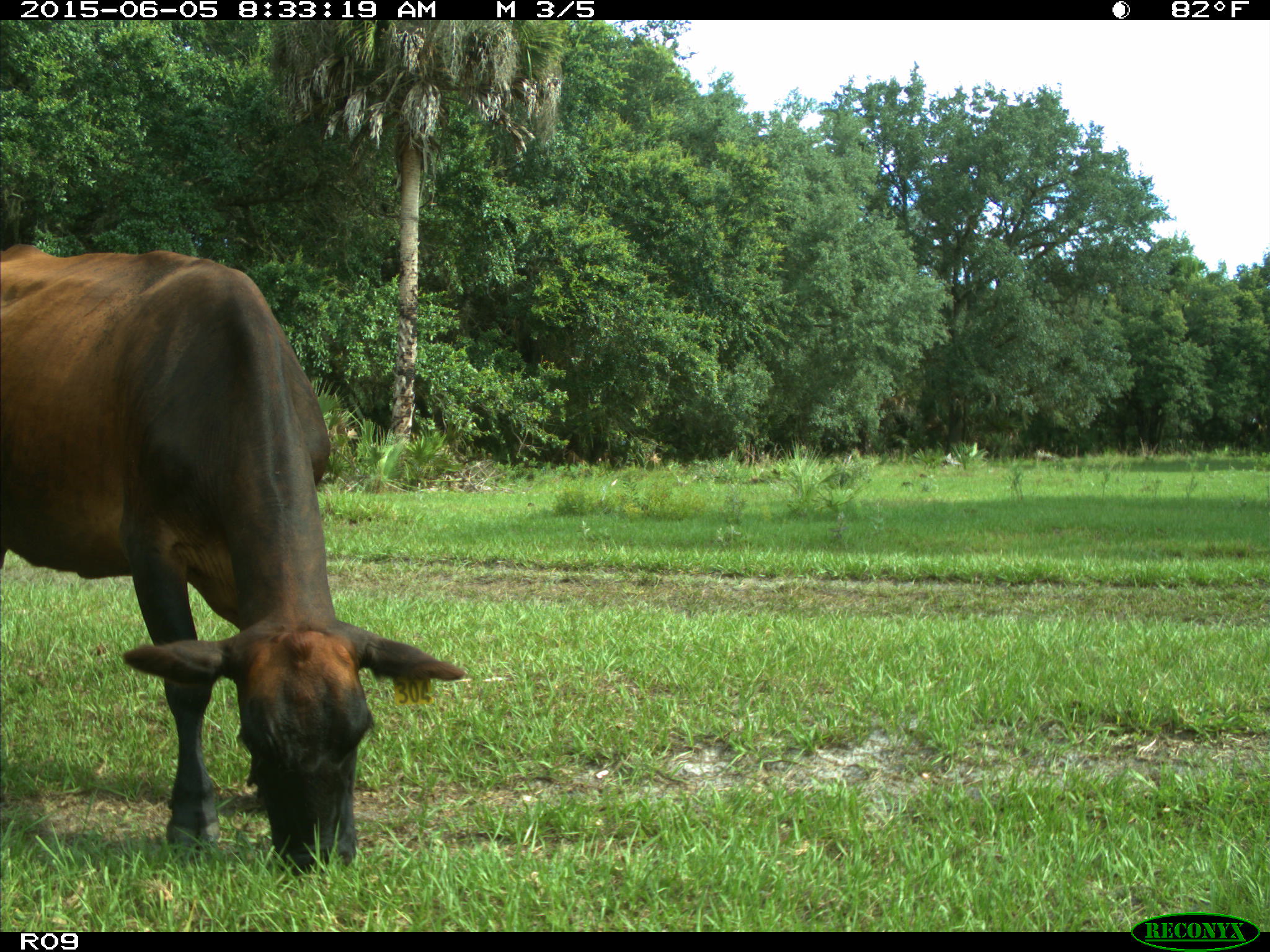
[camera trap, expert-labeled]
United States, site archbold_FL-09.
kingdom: Animalia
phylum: Chordata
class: Mammalia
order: Artiodactyla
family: Bovidae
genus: Bos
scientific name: Bos taurus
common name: domestic cow